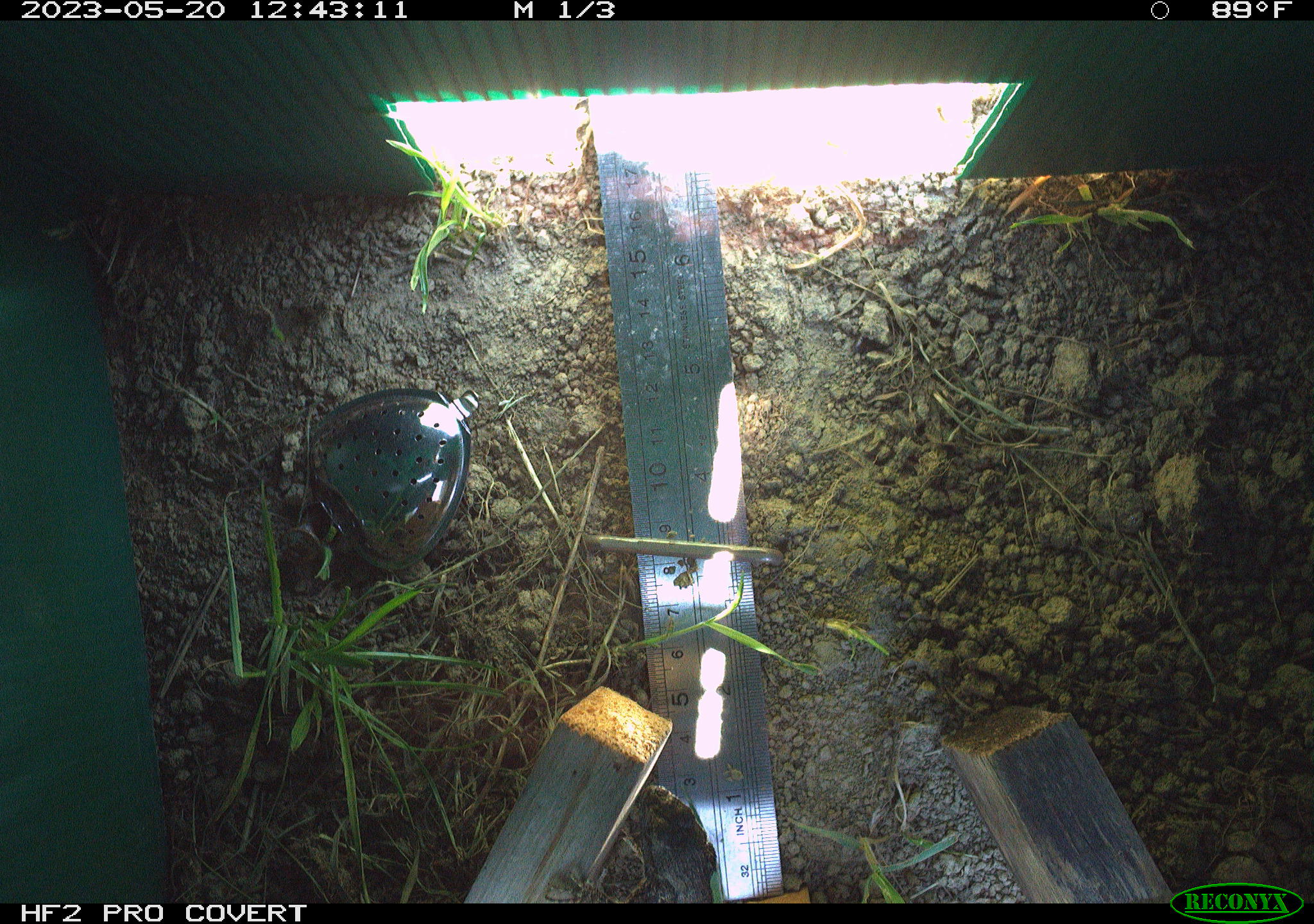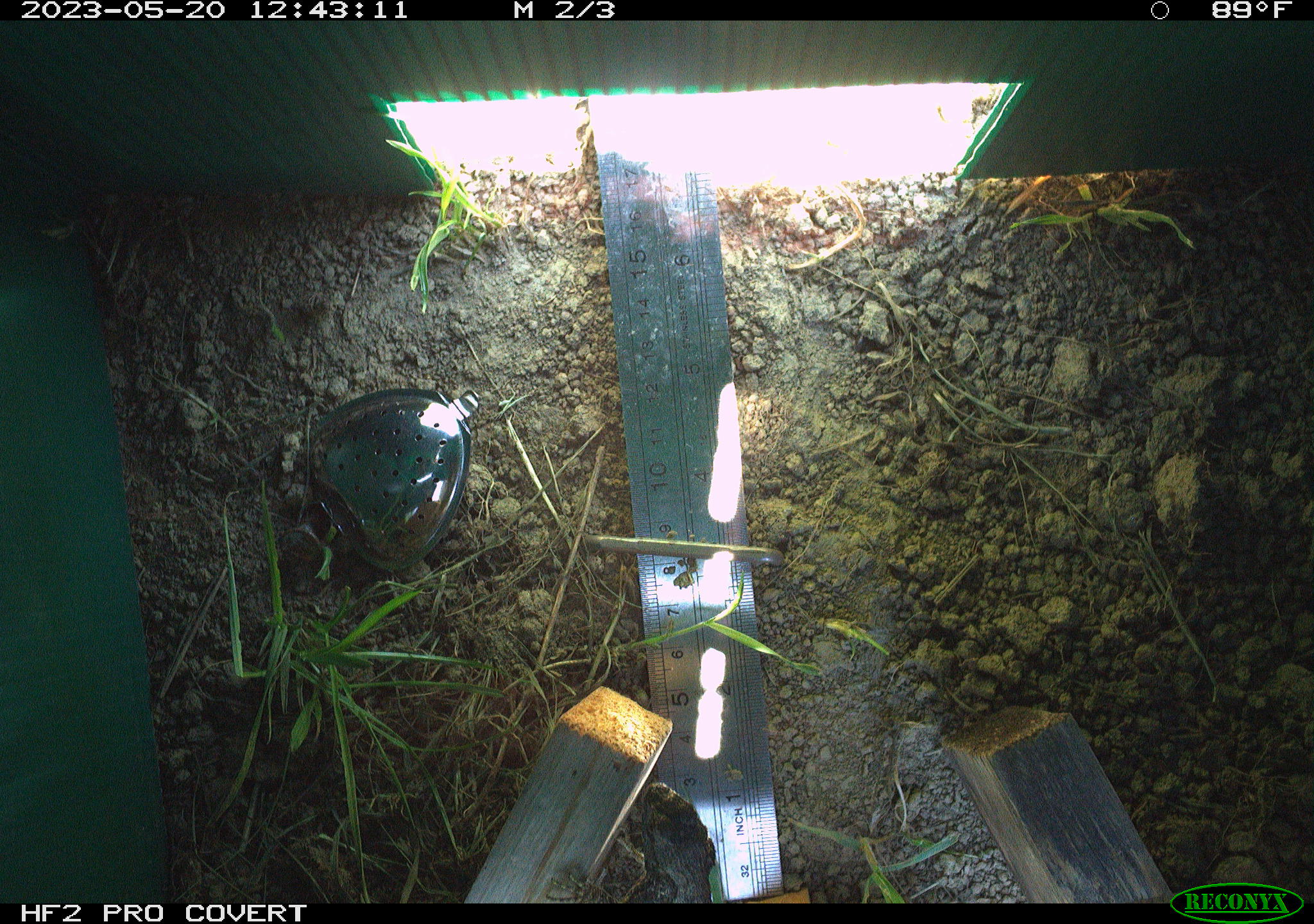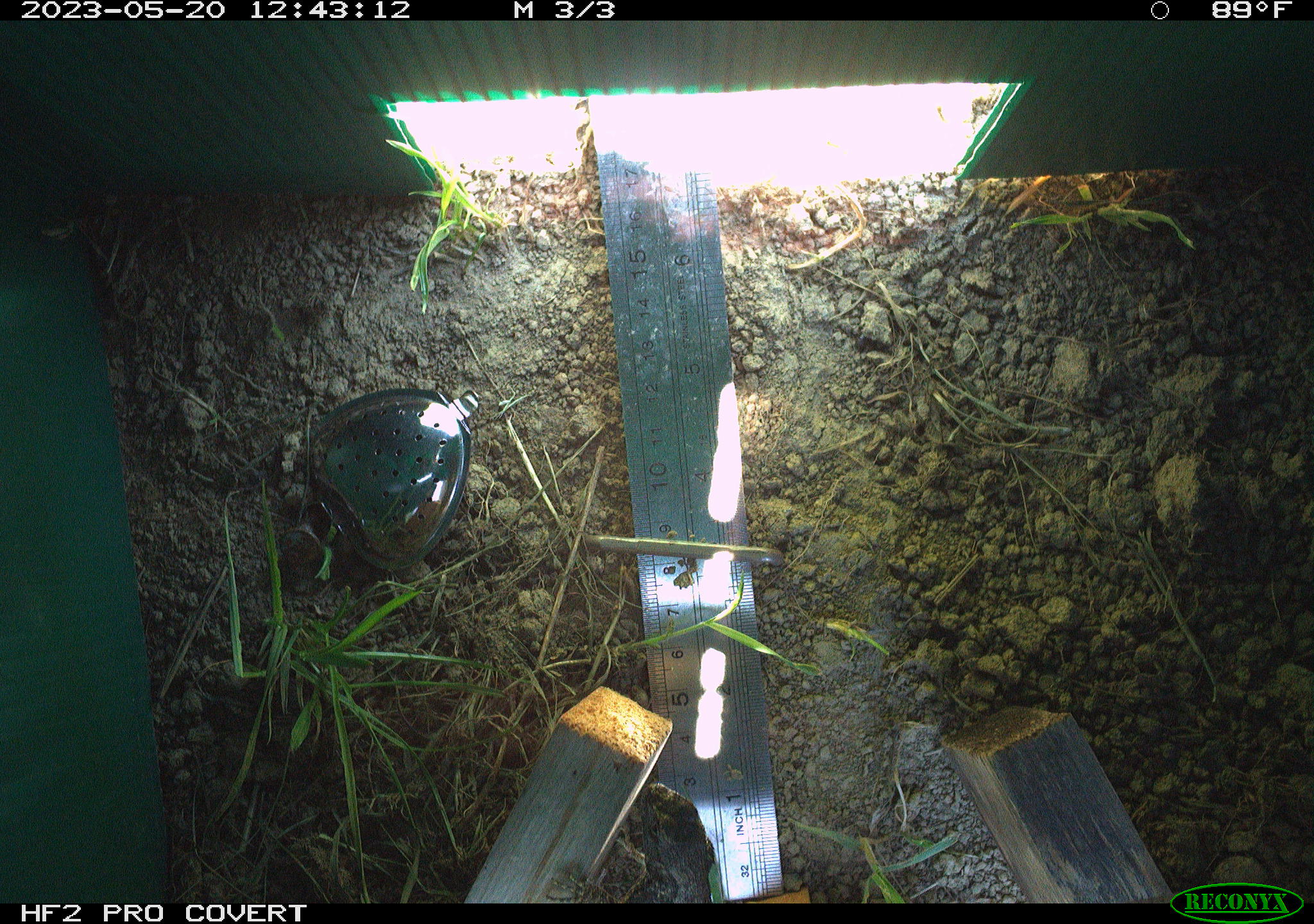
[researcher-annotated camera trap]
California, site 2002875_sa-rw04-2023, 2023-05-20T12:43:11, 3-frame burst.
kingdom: Animalia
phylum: Chordata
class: Reptilia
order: Squamata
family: Phrynosomatidae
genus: Sceloporus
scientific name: Sceloporus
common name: spiny lizards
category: sceloporus species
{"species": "sceloporus species (spiny lizards) (Sceloporus)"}